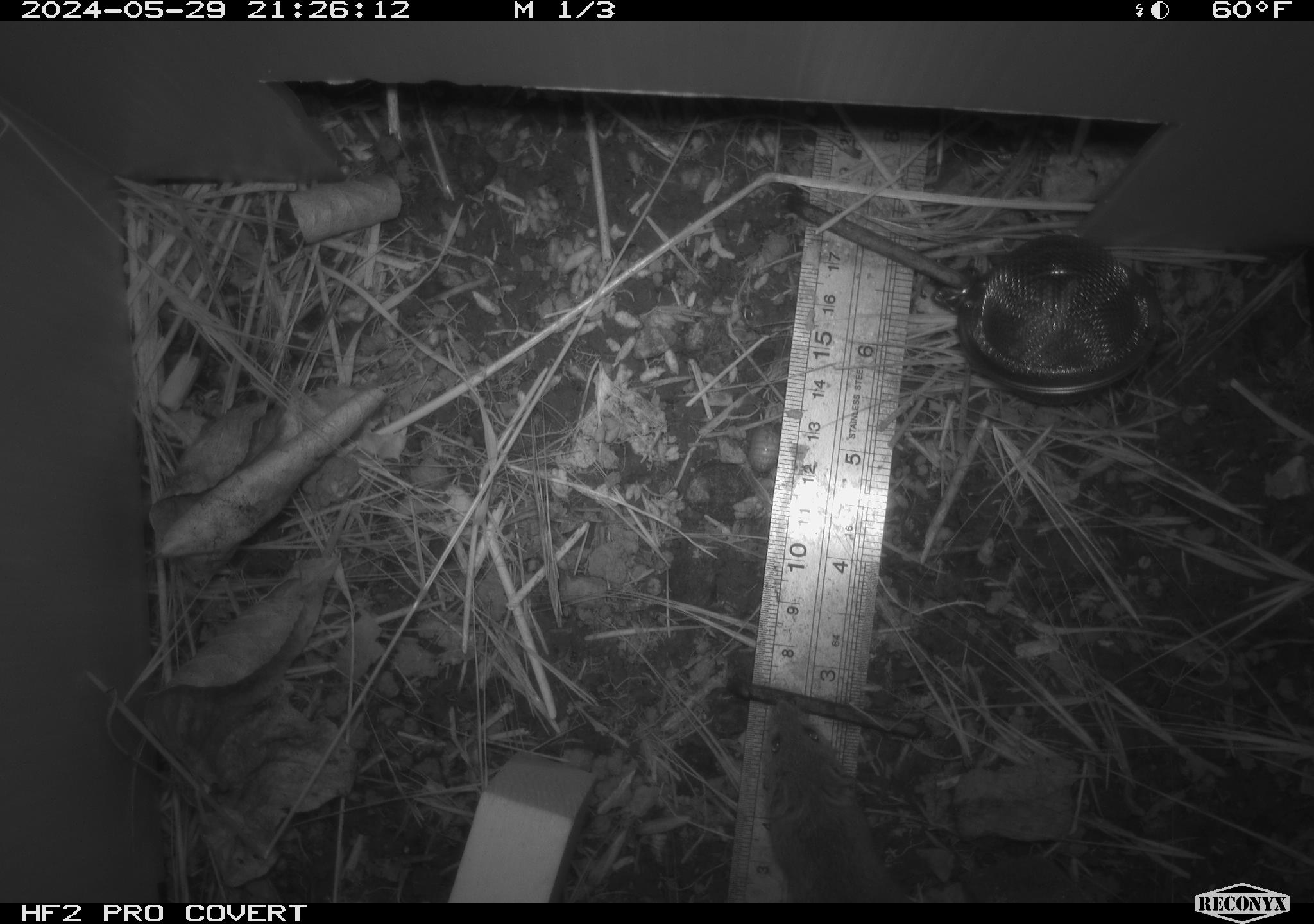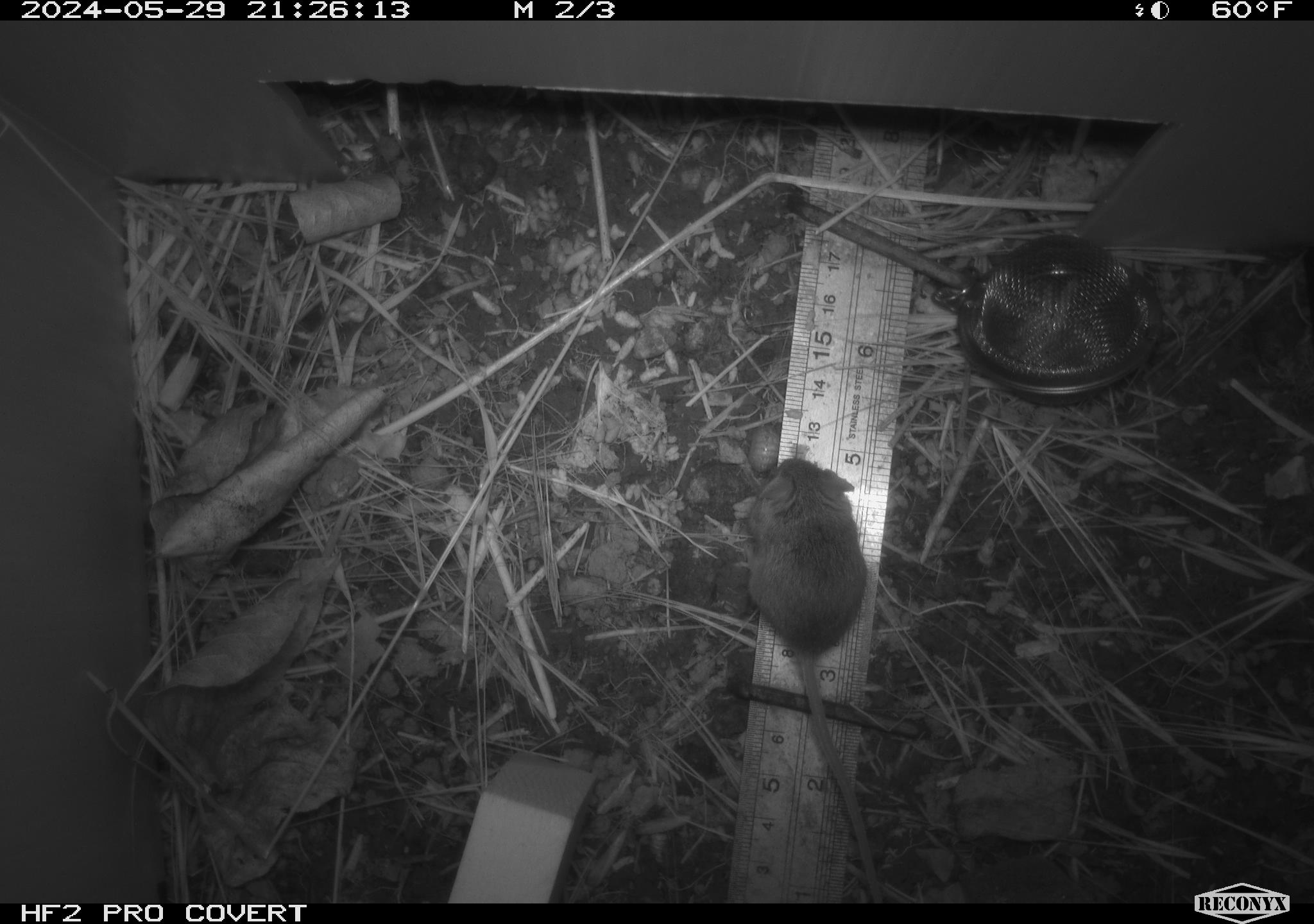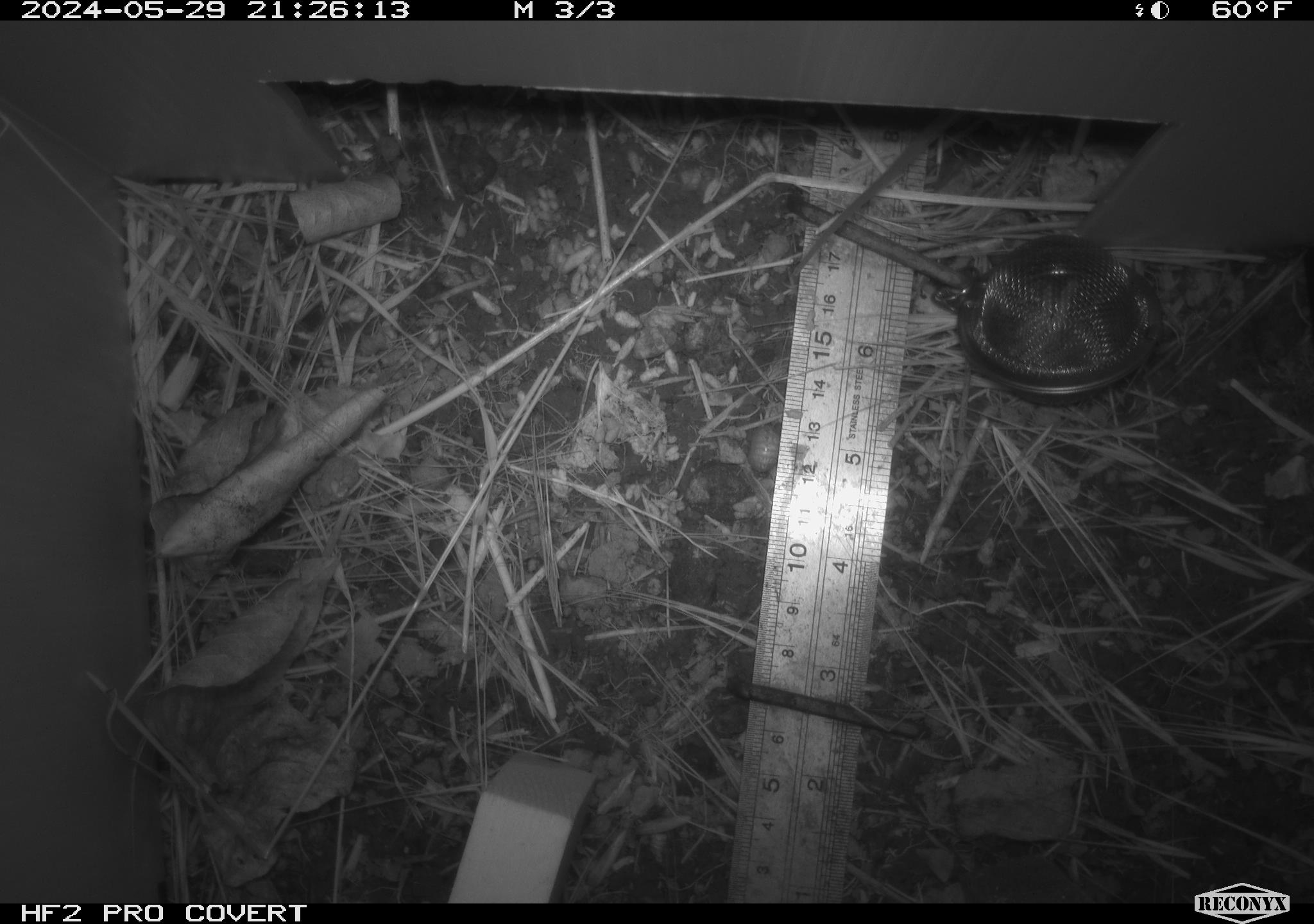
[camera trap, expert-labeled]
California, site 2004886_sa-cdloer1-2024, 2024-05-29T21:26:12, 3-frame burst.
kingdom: Animalia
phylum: Chordata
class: Mammalia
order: Rodentia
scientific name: Rodentia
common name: mouse species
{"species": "mouse species (Rodentia)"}